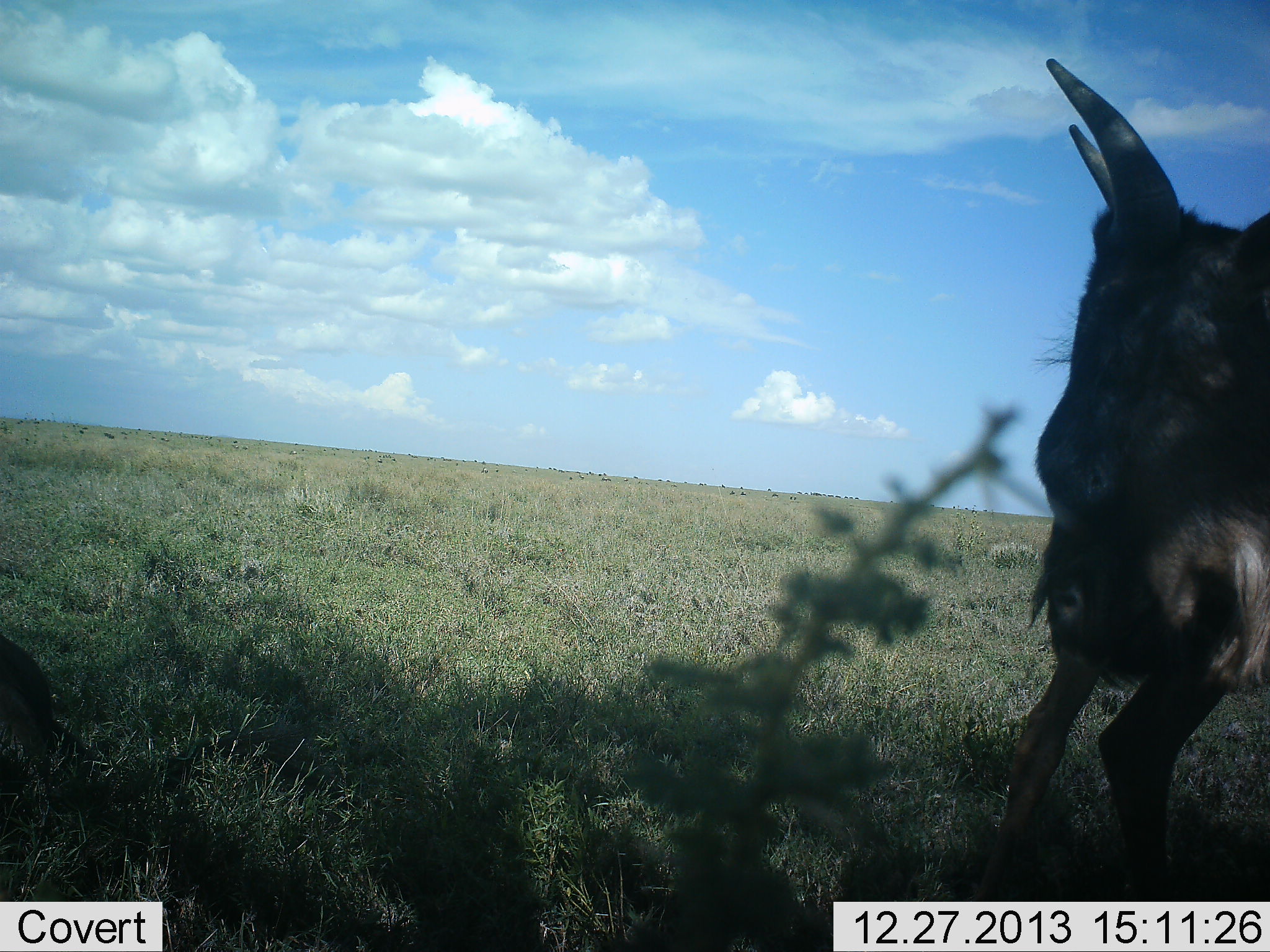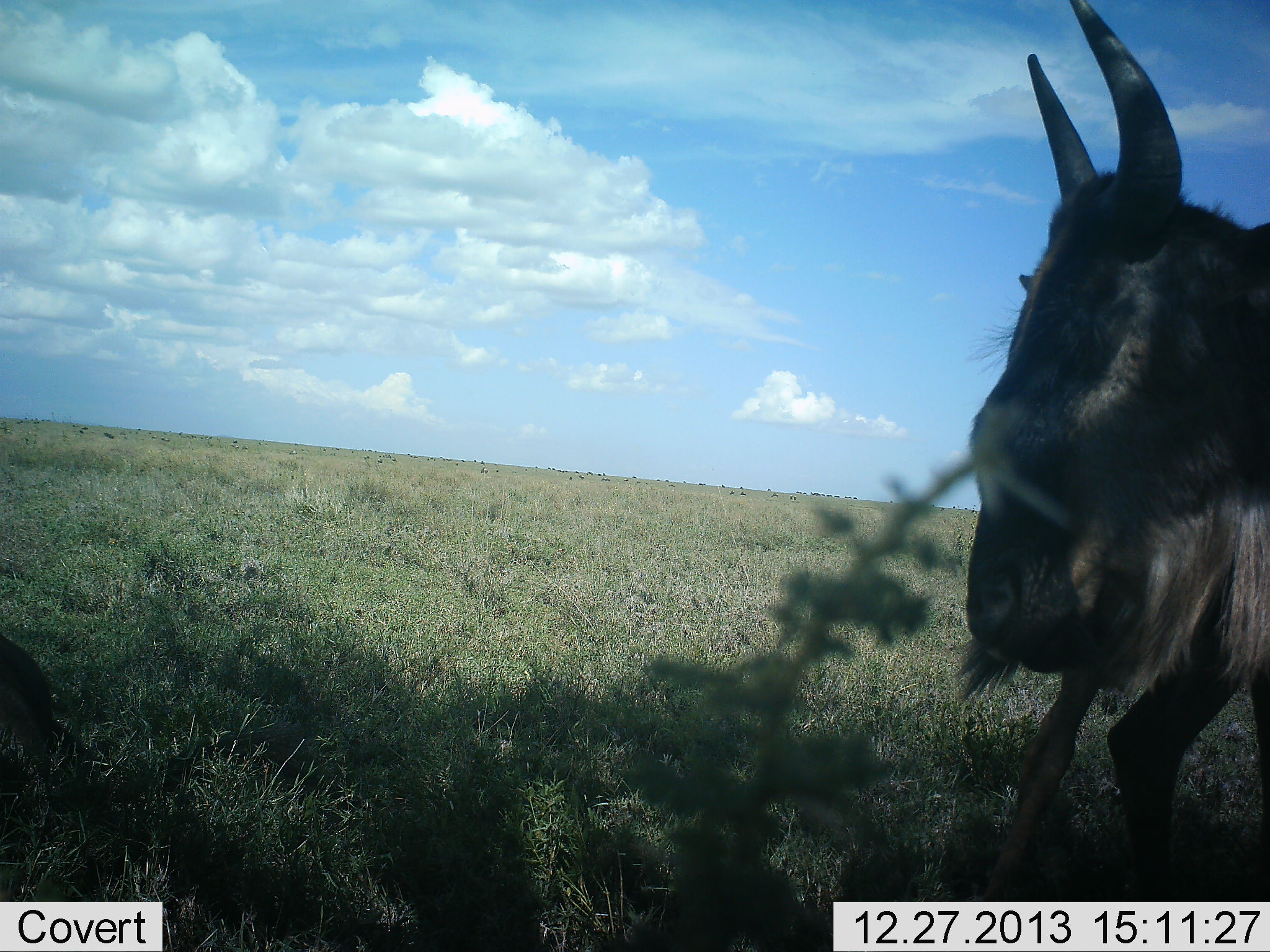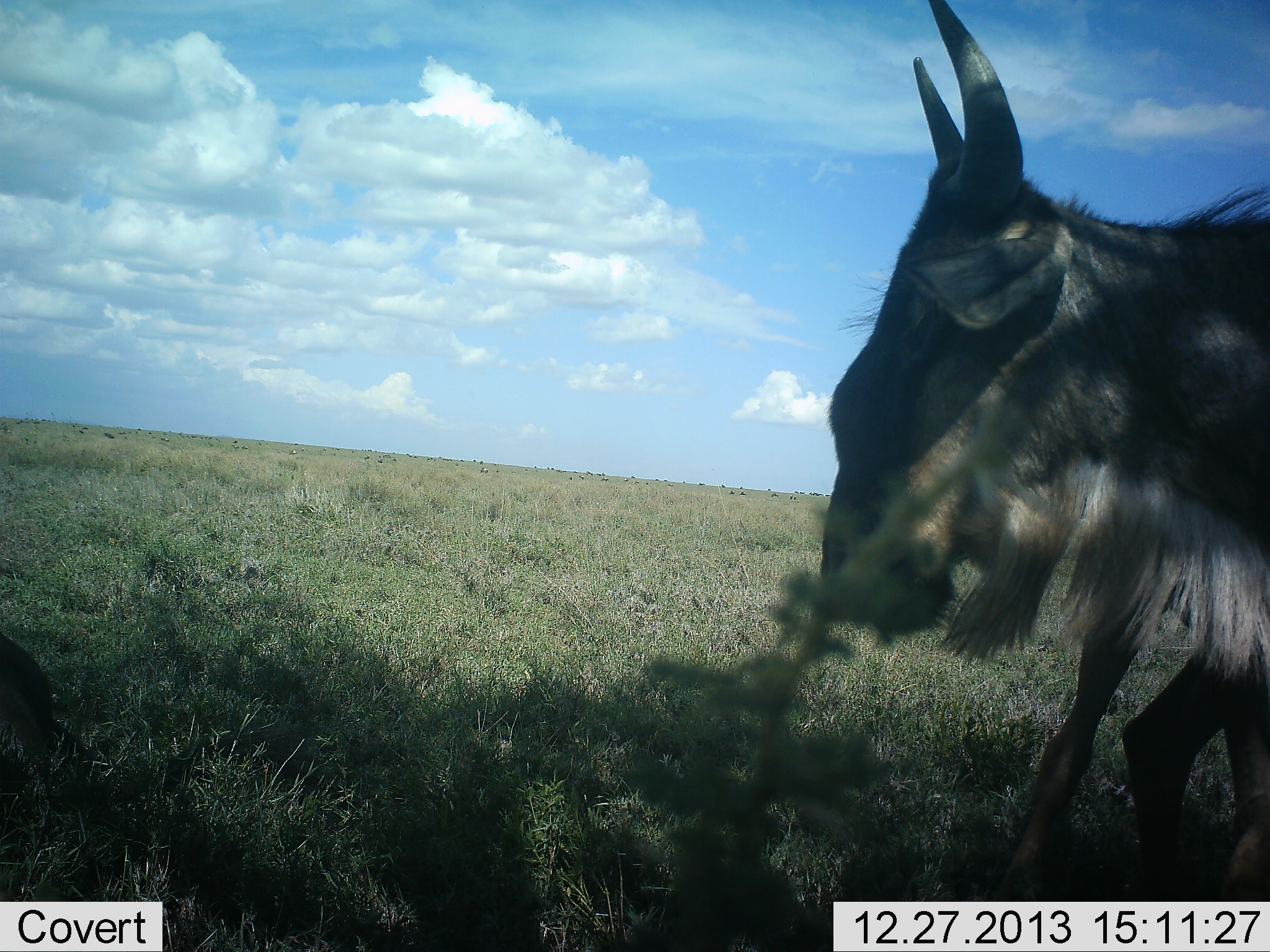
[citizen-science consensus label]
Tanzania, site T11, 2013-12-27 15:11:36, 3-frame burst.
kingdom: Animalia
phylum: Chordata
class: Mammalia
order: Artiodactyla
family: Bovidae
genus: Connochaetes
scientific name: Connochaetes taurinus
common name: blue wildebeest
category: wildebeest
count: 1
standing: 42%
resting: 0%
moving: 58%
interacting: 0%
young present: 0%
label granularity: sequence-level